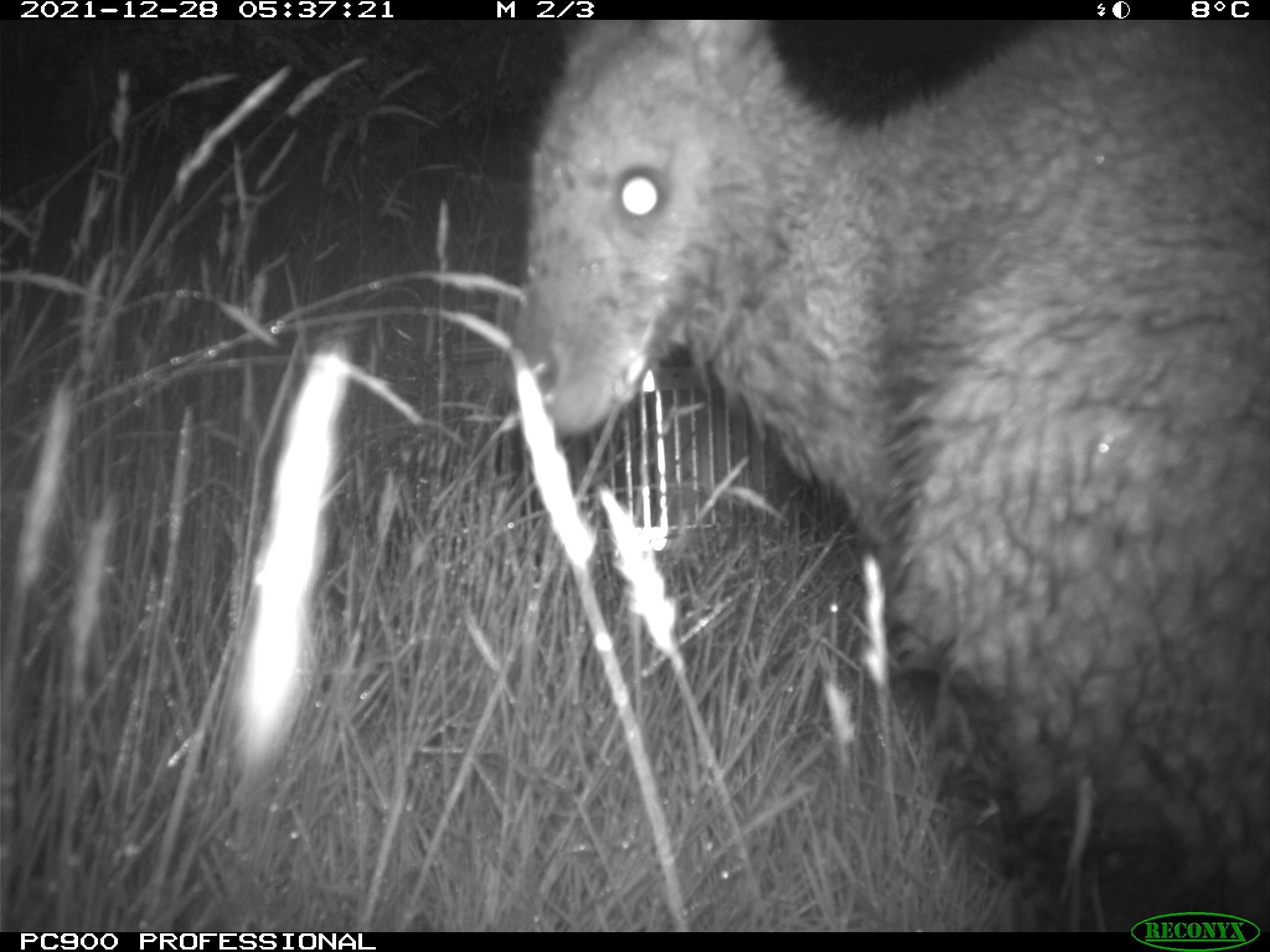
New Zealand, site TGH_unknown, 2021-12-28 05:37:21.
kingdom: Animalia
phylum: Chordata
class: Mammalia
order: Diprotodontia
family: Macropodidae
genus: Notamacropus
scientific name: Notamacropus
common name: wallaby